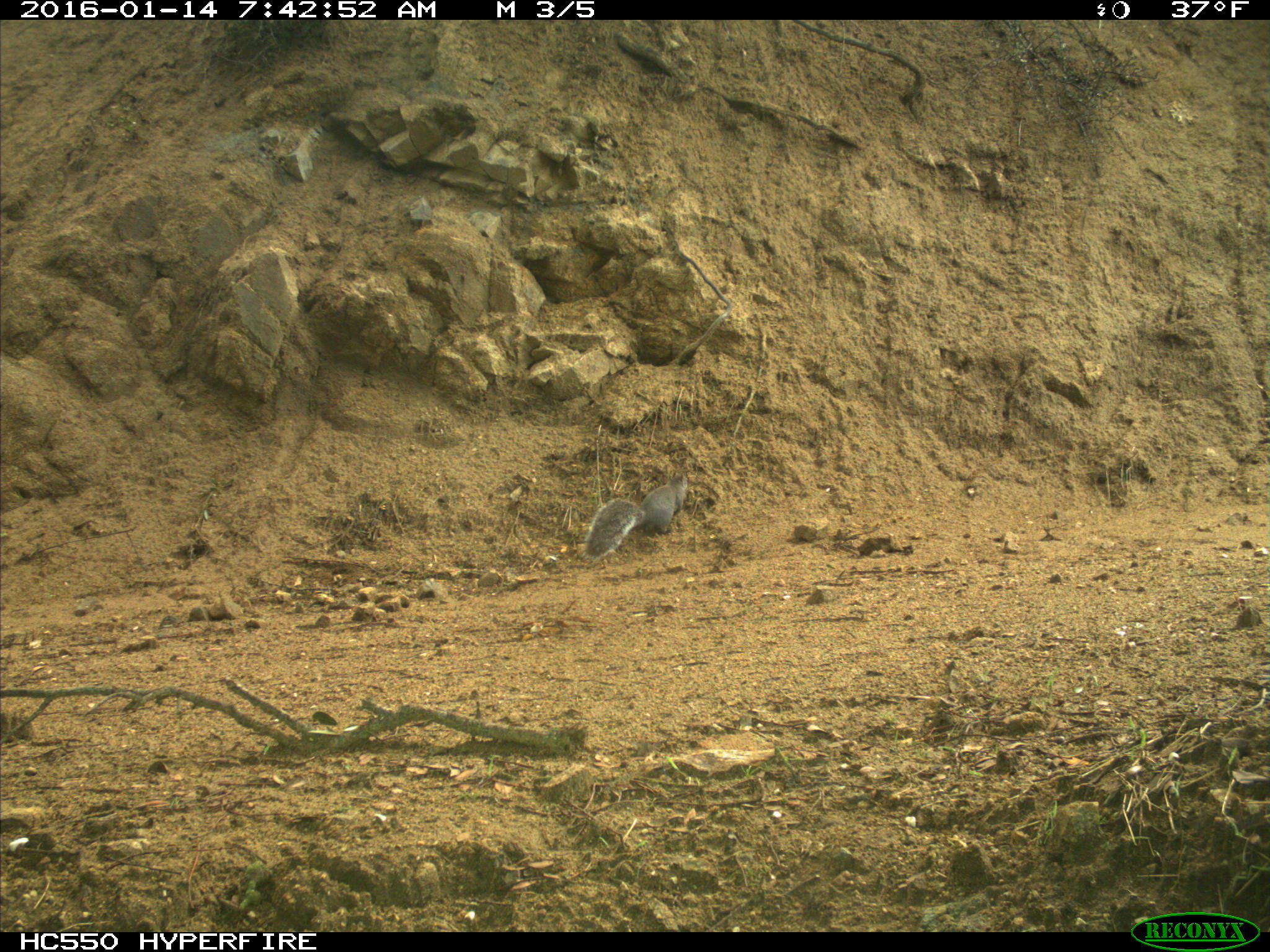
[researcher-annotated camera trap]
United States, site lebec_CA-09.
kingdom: Animalia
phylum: Chordata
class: Mammalia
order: Rodentia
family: Sciuridae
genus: Sciurus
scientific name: Sciurus carolinensis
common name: eastern gray squirrel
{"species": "Sciurus carolinensis (eastern gray squirrel)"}